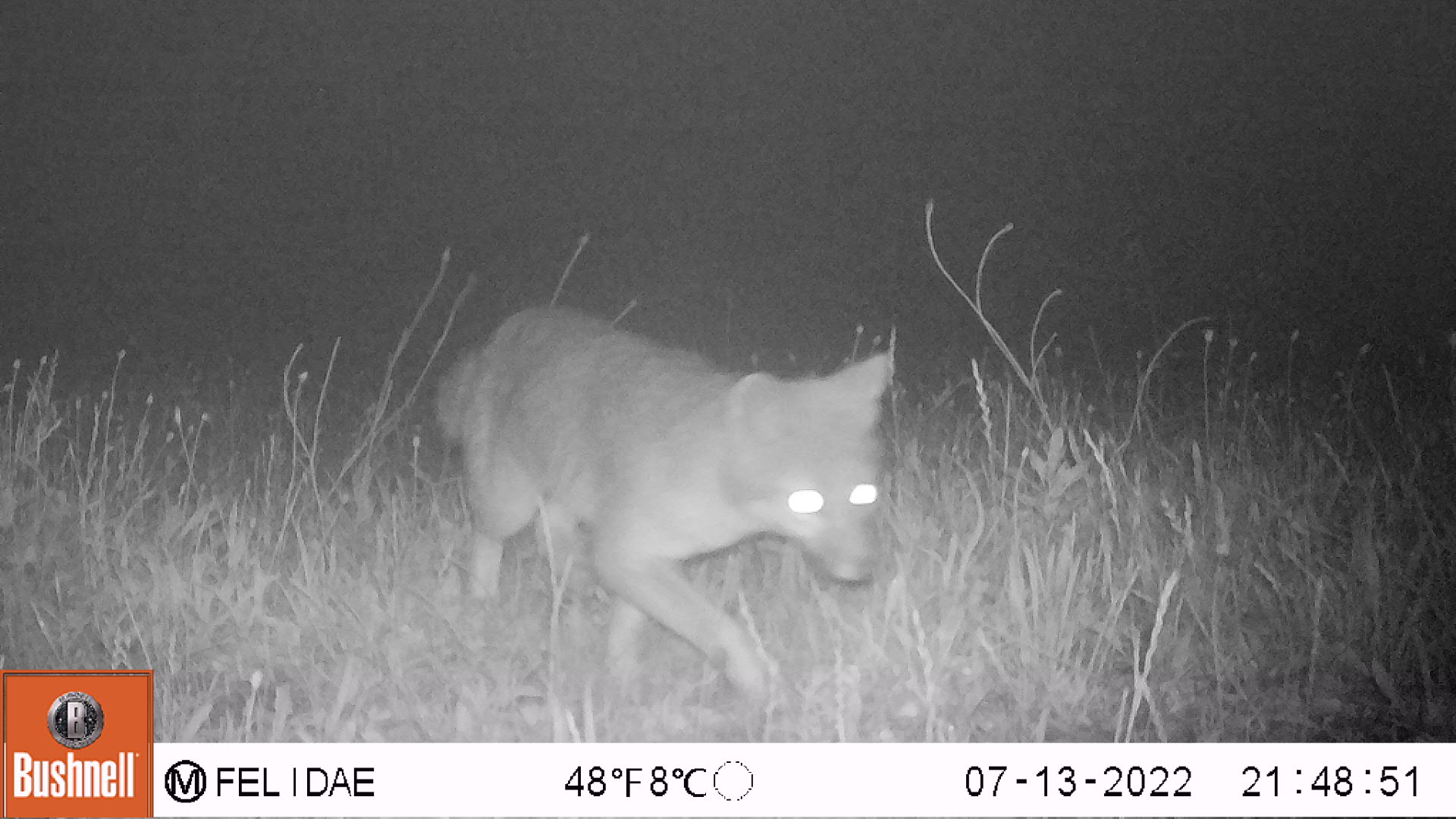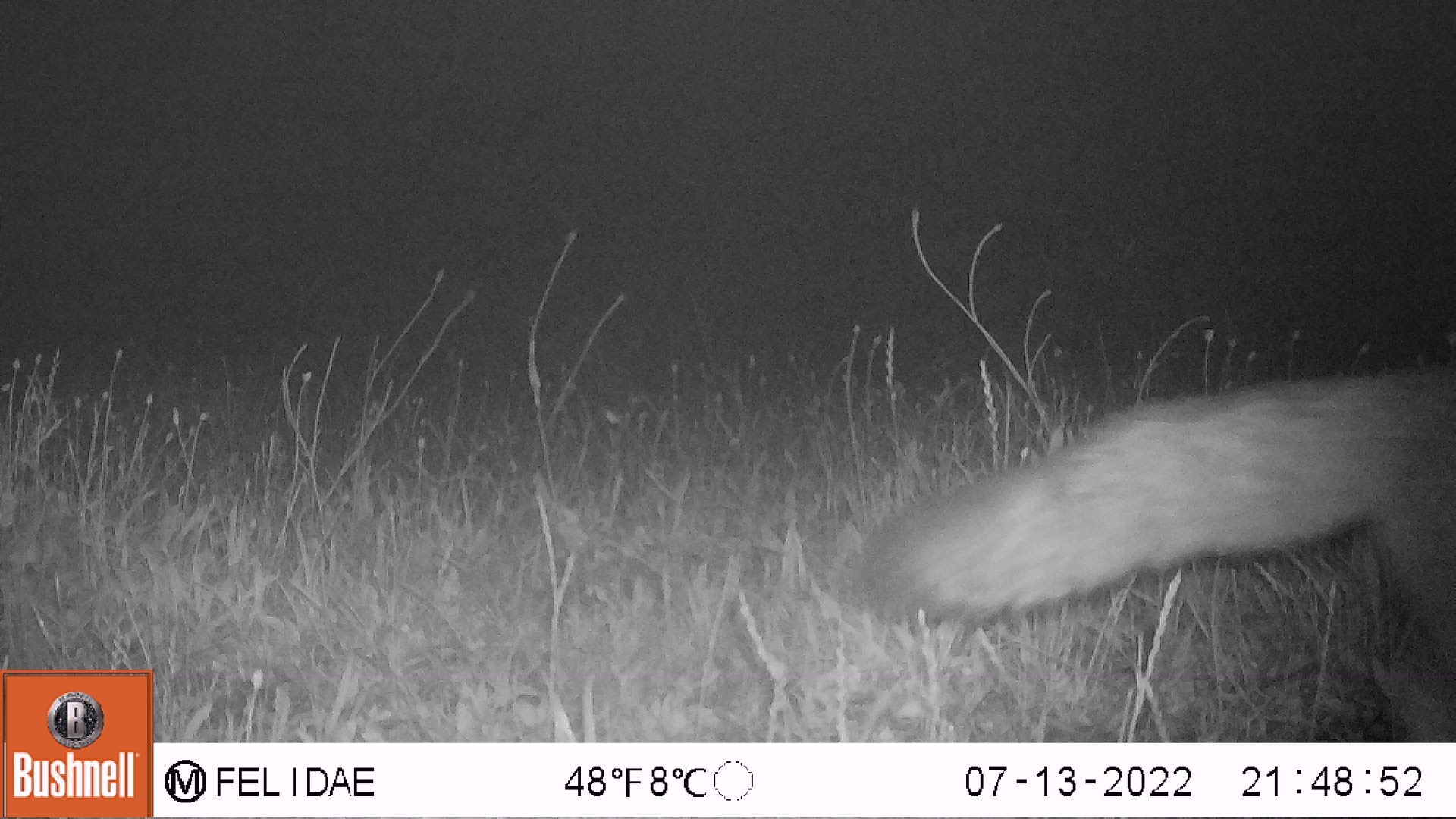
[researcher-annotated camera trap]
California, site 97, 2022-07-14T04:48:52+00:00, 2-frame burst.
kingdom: Animalia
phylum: Chordata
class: Mammalia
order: Carnivora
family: Canidae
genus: Urocyon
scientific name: Urocyon cinereoargenteus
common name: gray fox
Gray fox (Urocyon cinereoargenteus).